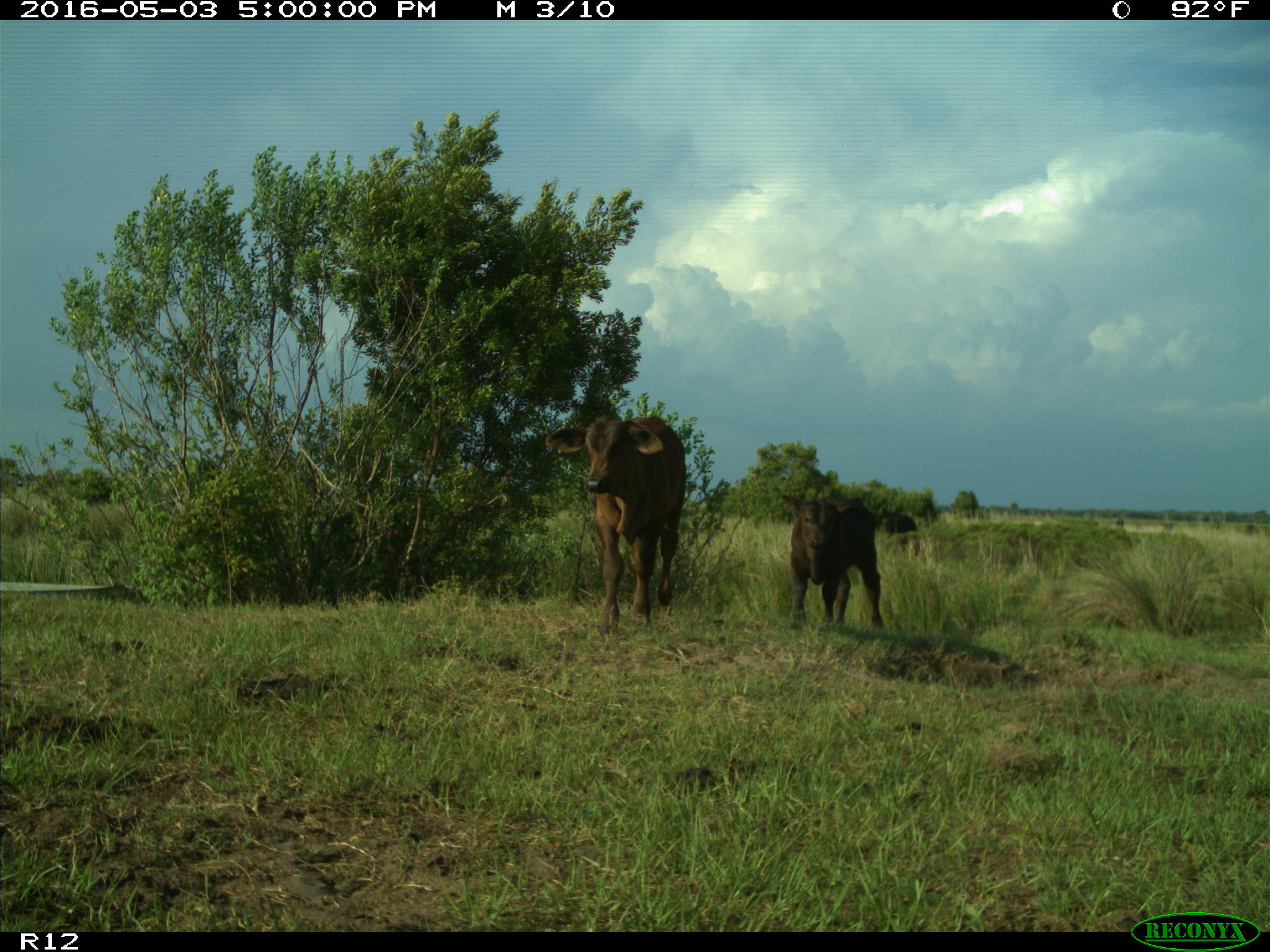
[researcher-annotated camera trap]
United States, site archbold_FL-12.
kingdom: Animalia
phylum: Chordata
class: Mammalia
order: Artiodactyla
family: Bovidae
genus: Bos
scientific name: Bos taurus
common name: domestic cow